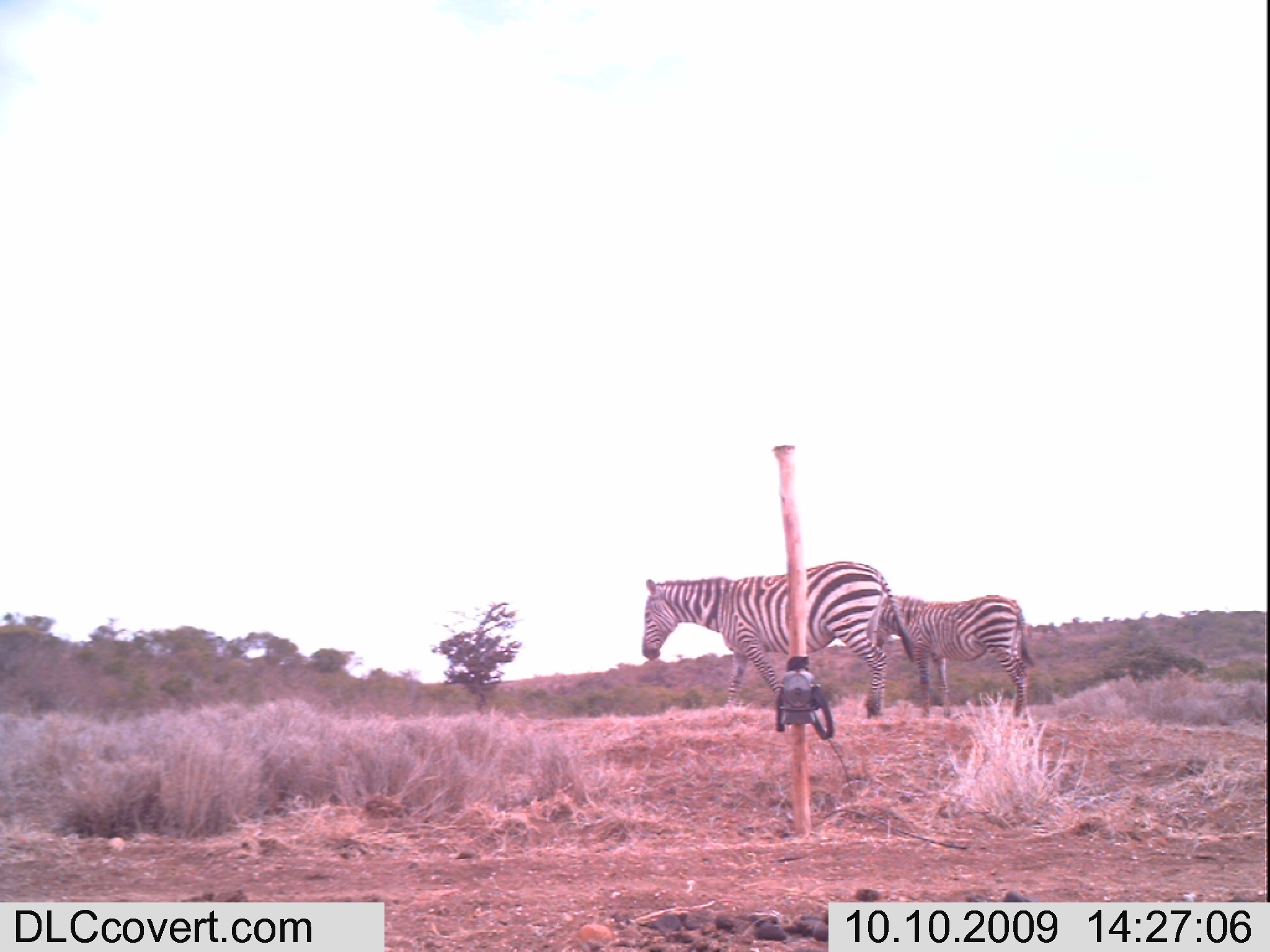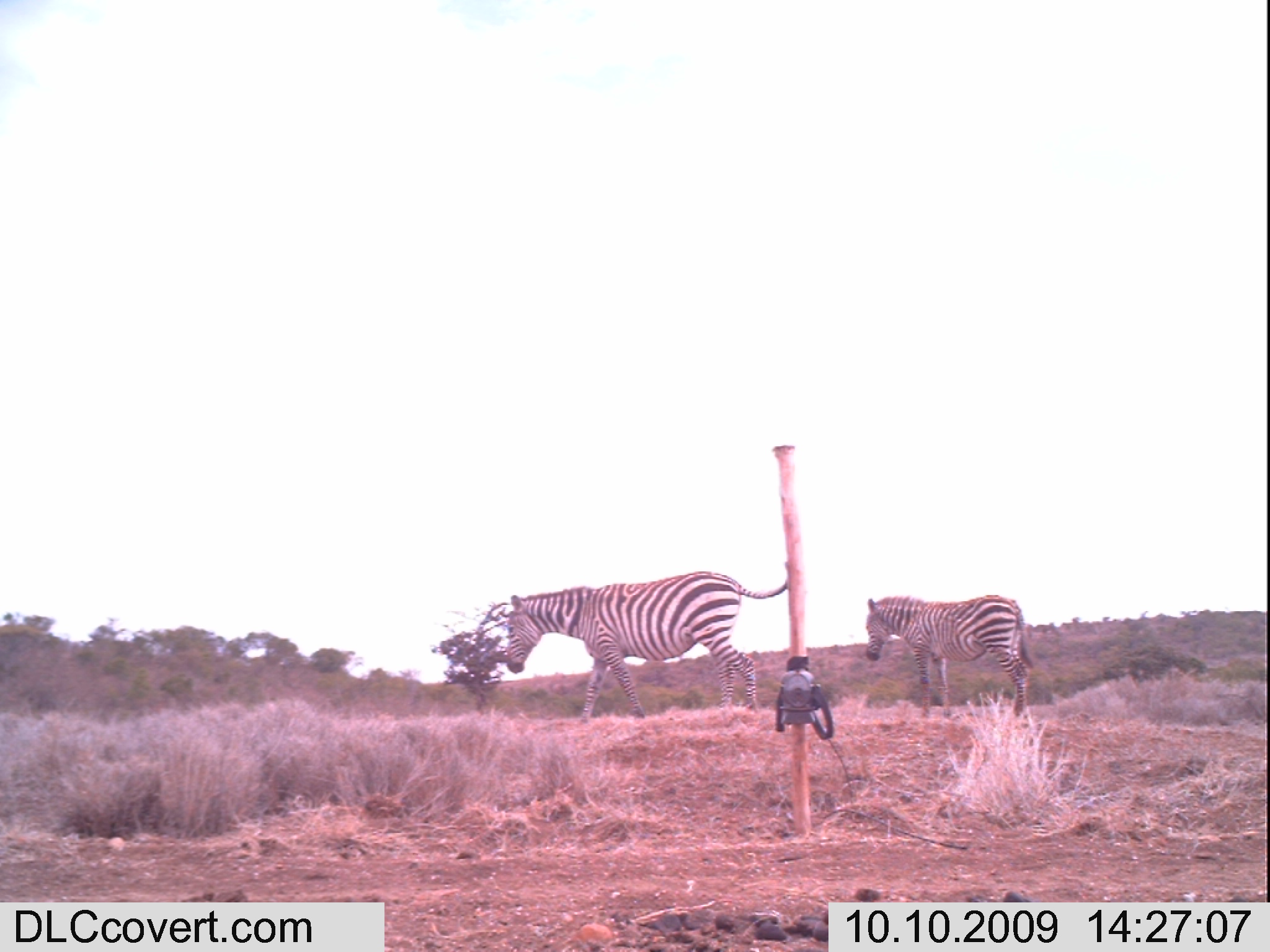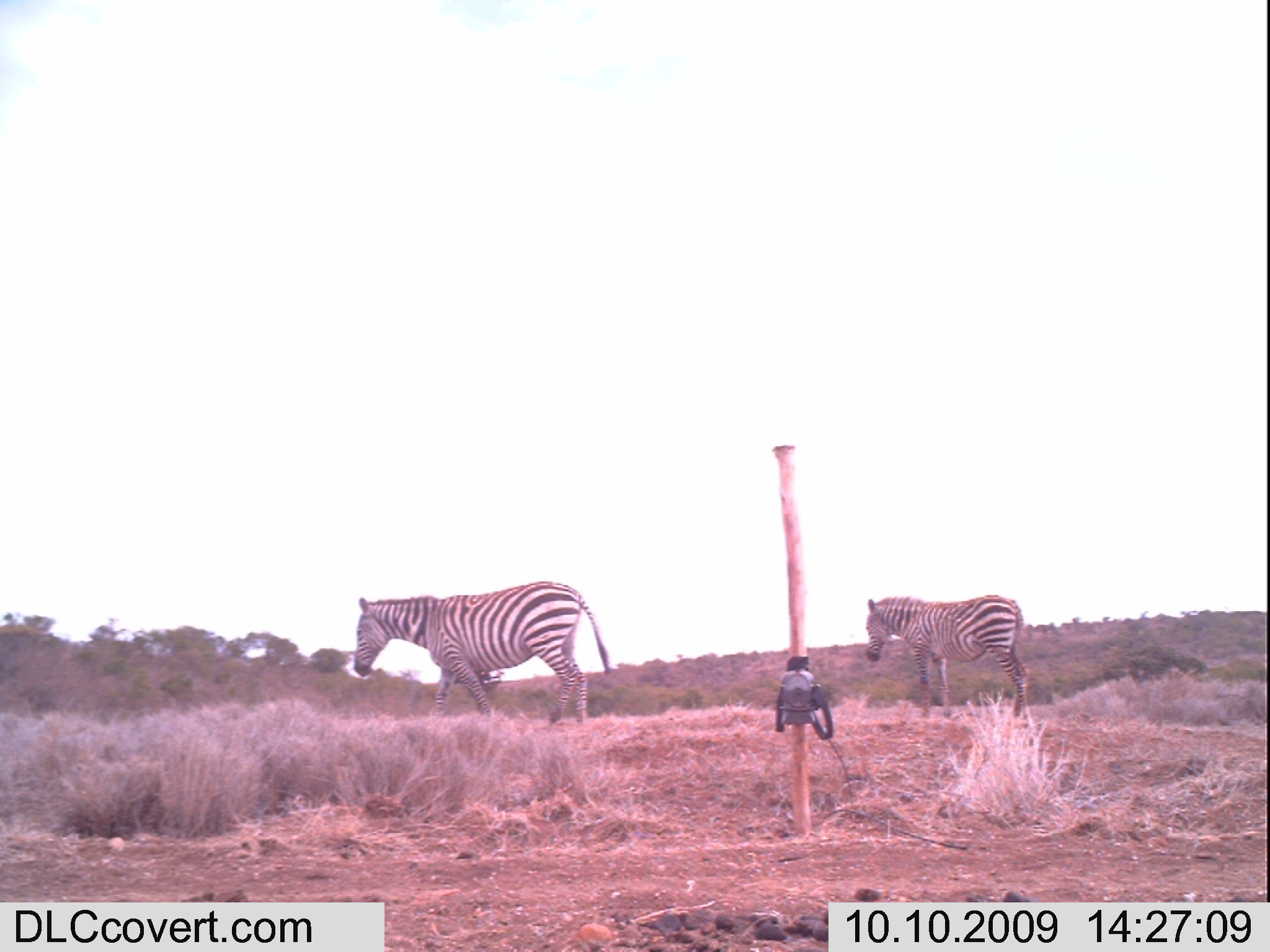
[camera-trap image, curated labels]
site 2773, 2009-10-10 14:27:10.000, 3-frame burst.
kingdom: Animalia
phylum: Chordata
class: Mammalia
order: Perissodactyla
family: Equidae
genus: Equus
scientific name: Equus quagga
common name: plains zebra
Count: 2.